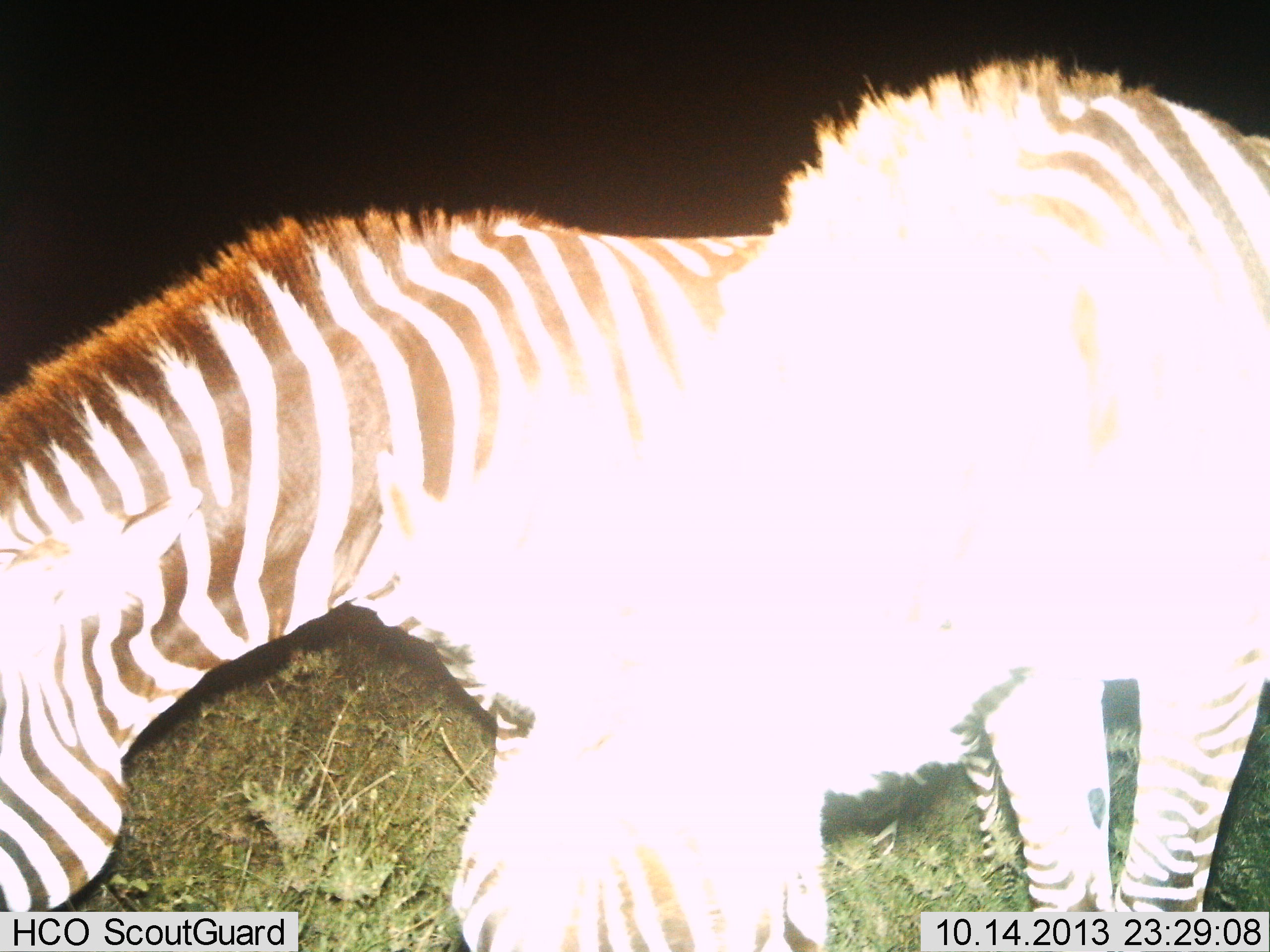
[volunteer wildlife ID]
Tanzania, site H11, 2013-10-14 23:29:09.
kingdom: Animalia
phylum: Chordata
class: Mammalia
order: Perissodactyla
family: Equidae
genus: Equus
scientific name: Equus quagga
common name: plains zebra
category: zebra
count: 2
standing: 58%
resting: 0%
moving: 4%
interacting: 4%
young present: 0%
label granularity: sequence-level